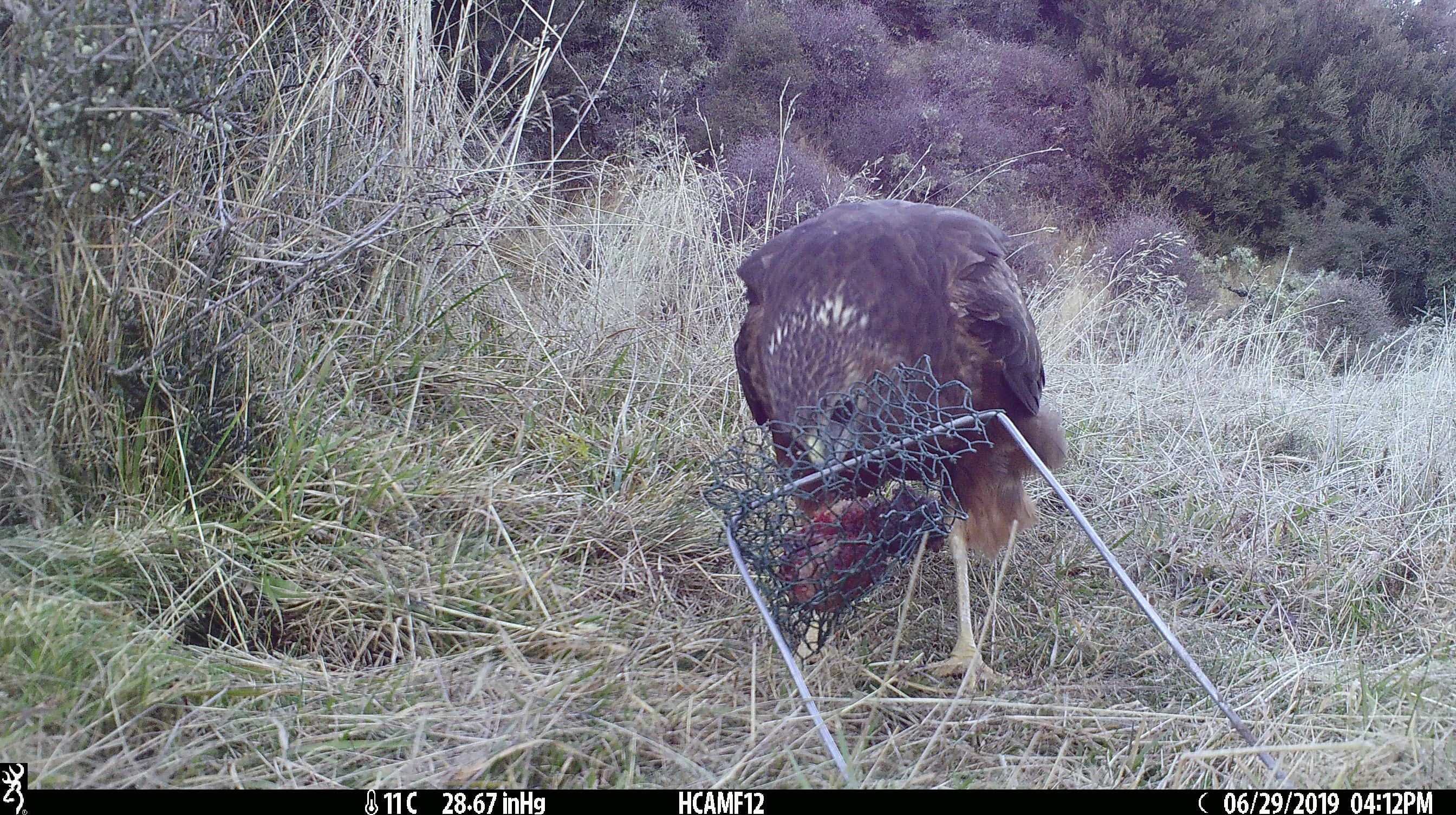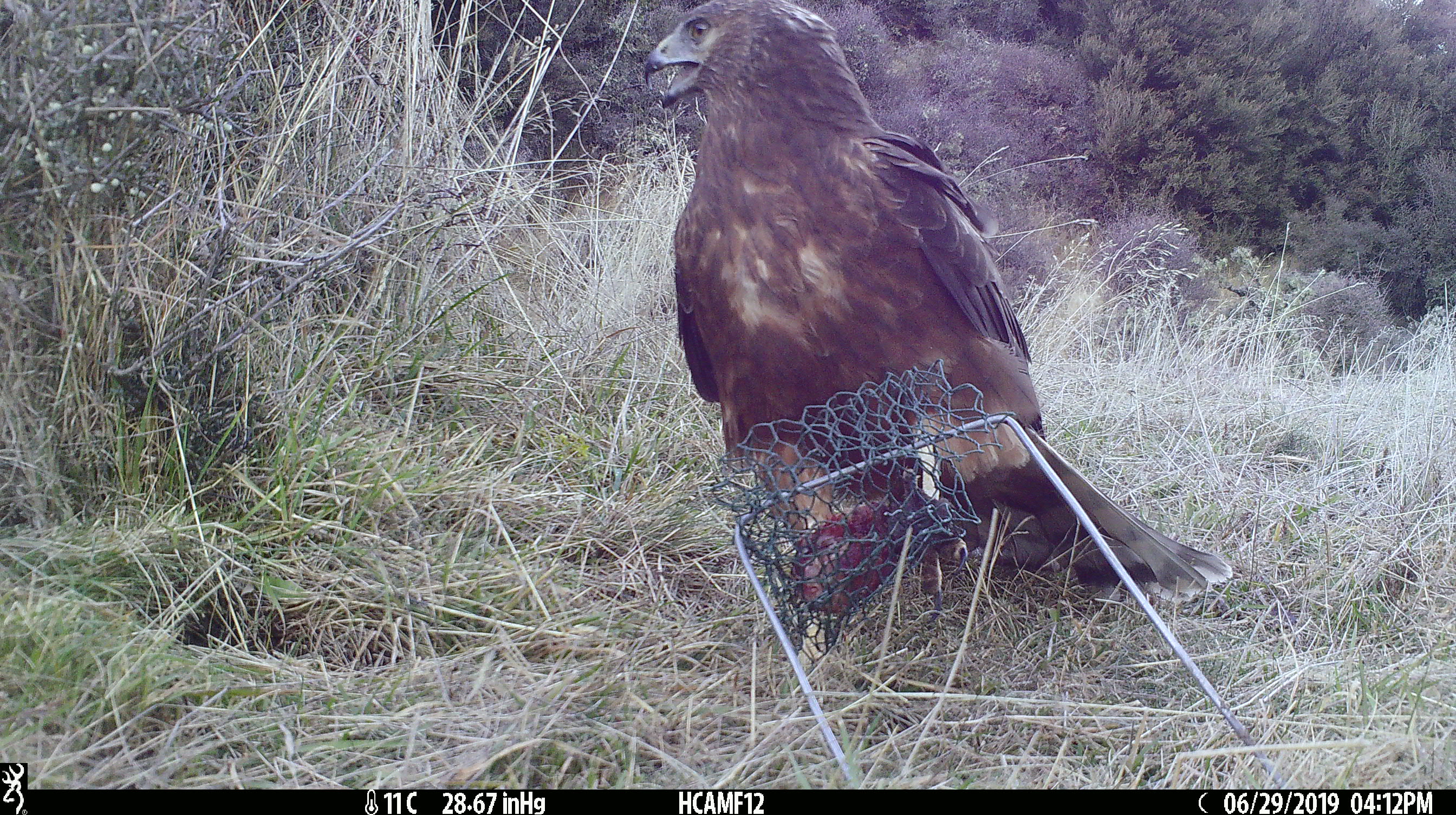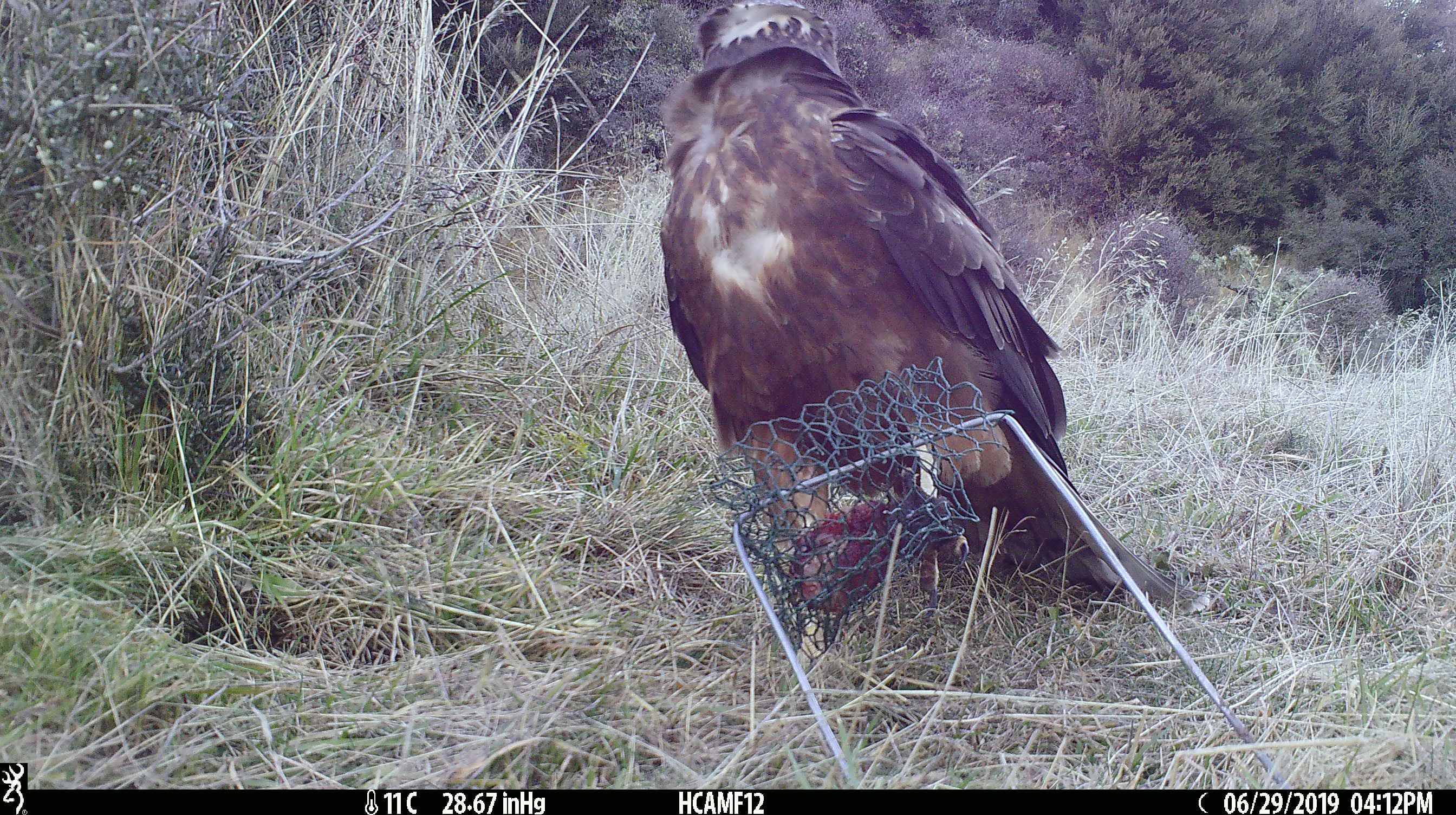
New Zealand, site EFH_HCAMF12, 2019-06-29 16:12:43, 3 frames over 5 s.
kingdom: Animalia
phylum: Chordata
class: Aves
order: Accipitriformes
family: Accipitridae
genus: Circus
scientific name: Circus approximans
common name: swamp harrier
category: harrier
Harrier (swamp harrier) (Circus approximans).